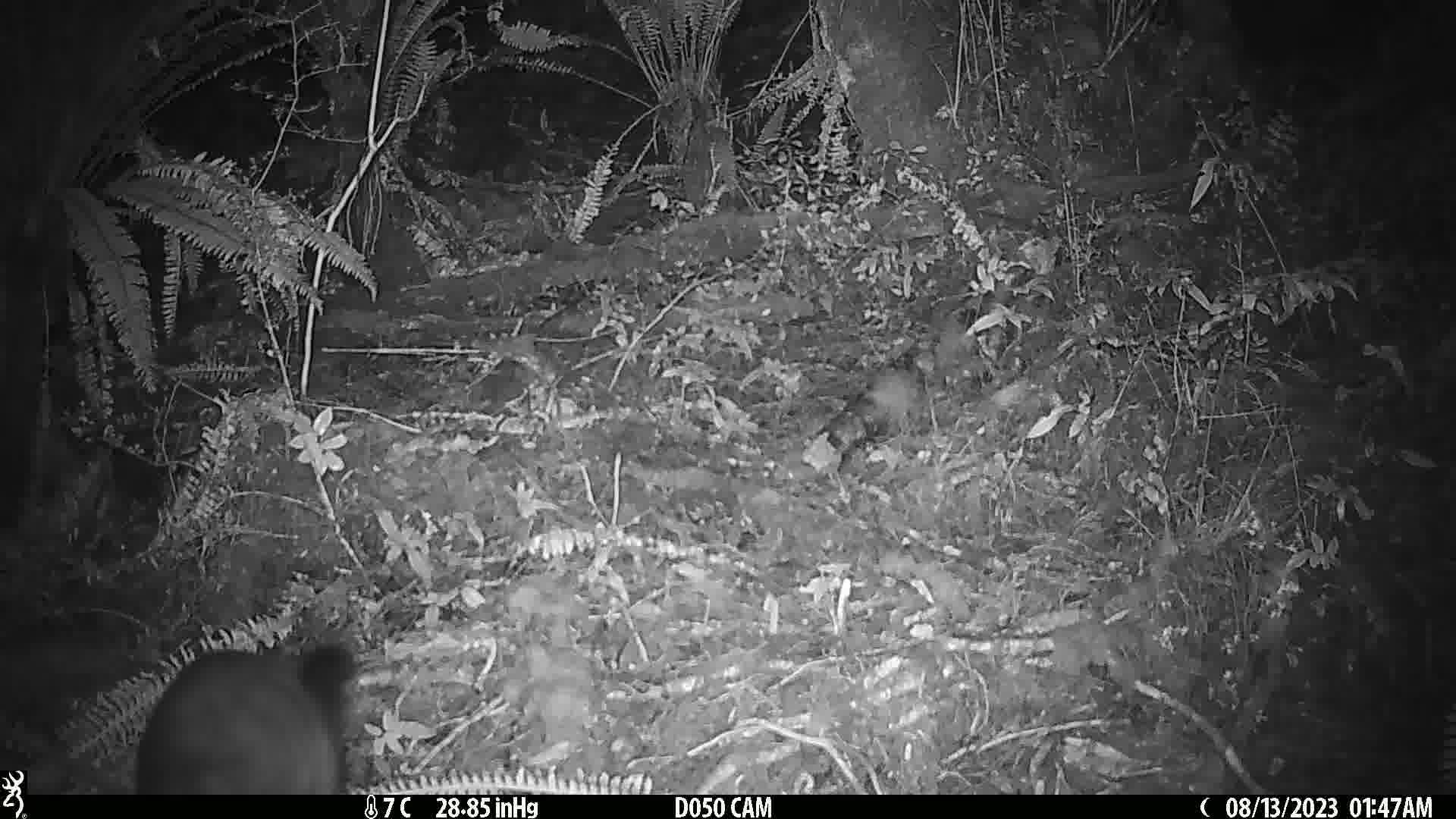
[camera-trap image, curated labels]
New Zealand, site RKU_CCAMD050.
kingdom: Animalia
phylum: Chordata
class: Mammalia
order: Diprotodontia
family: Phalangeridae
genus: Trichosurus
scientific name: Trichosurus vulpecula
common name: common brushtail possum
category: possum